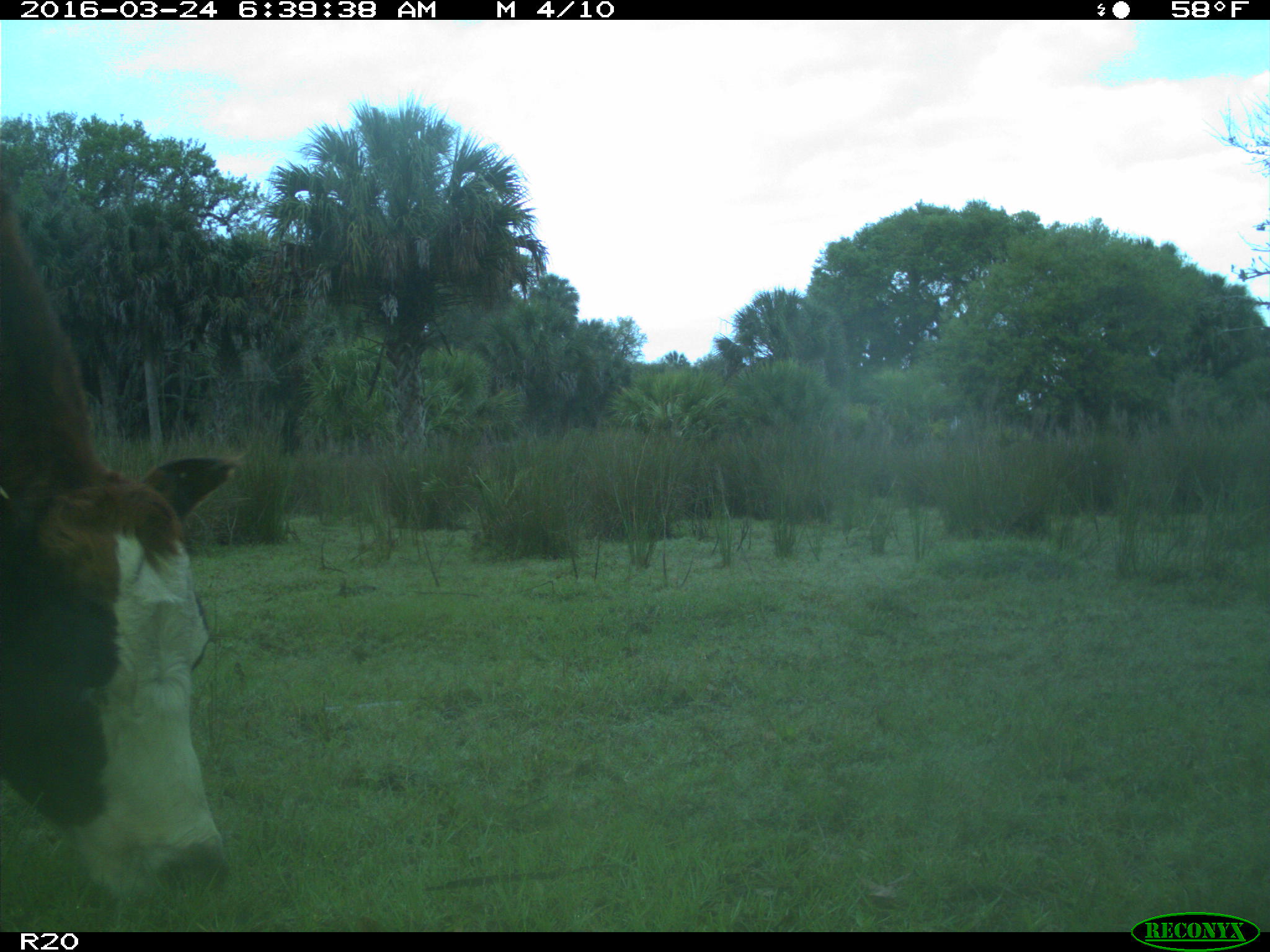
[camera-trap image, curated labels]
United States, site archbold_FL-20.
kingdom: Animalia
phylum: Chordata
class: Mammalia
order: Artiodactyla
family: Bovidae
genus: Bos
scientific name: Bos taurus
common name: domestic cow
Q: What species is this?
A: Bos taurus (domestic cow).